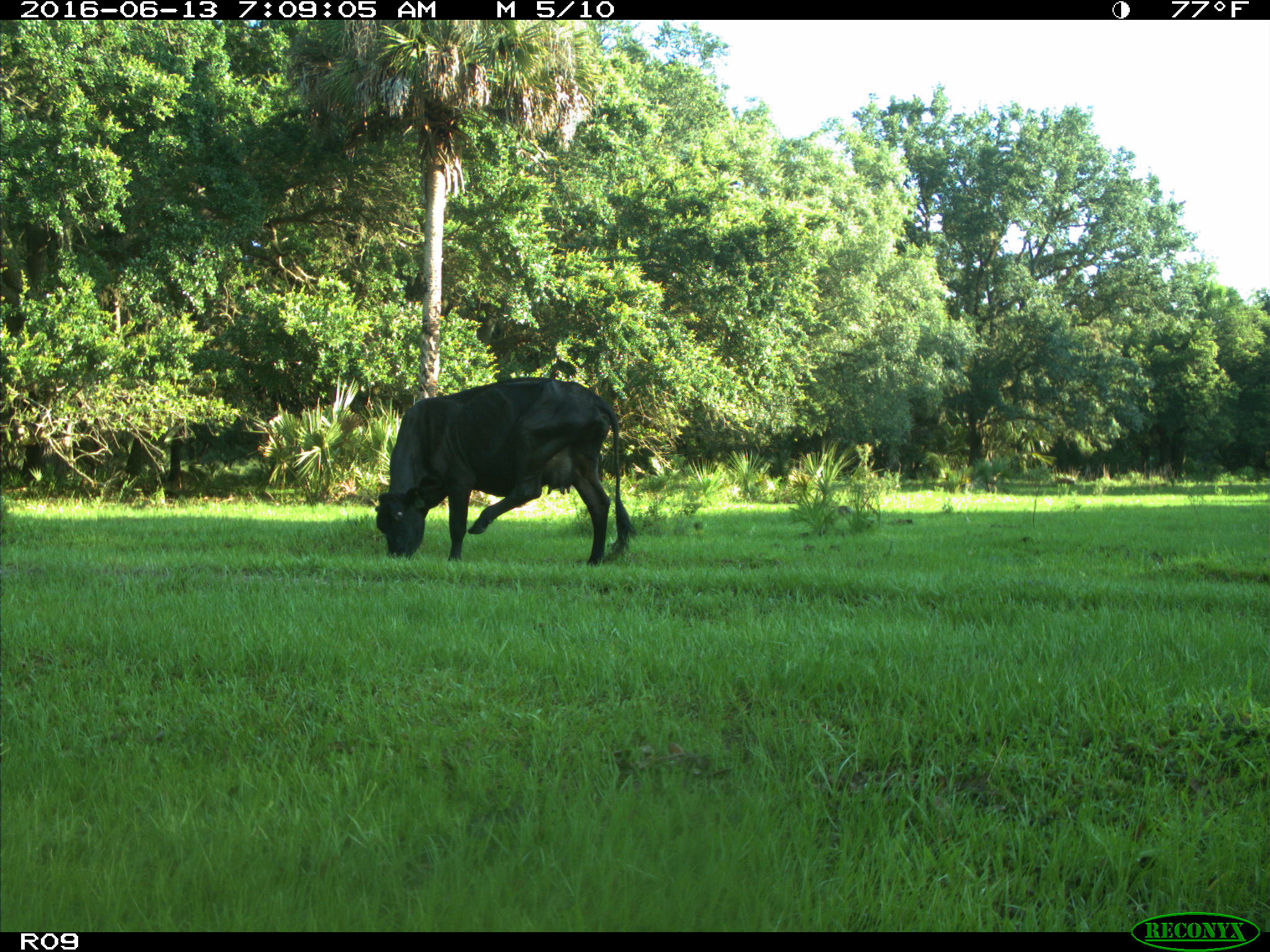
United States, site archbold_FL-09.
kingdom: Animalia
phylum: Chordata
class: Mammalia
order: Artiodactyla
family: Bovidae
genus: Bos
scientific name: Bos taurus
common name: domestic cow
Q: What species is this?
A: Bos taurus (domestic cow).